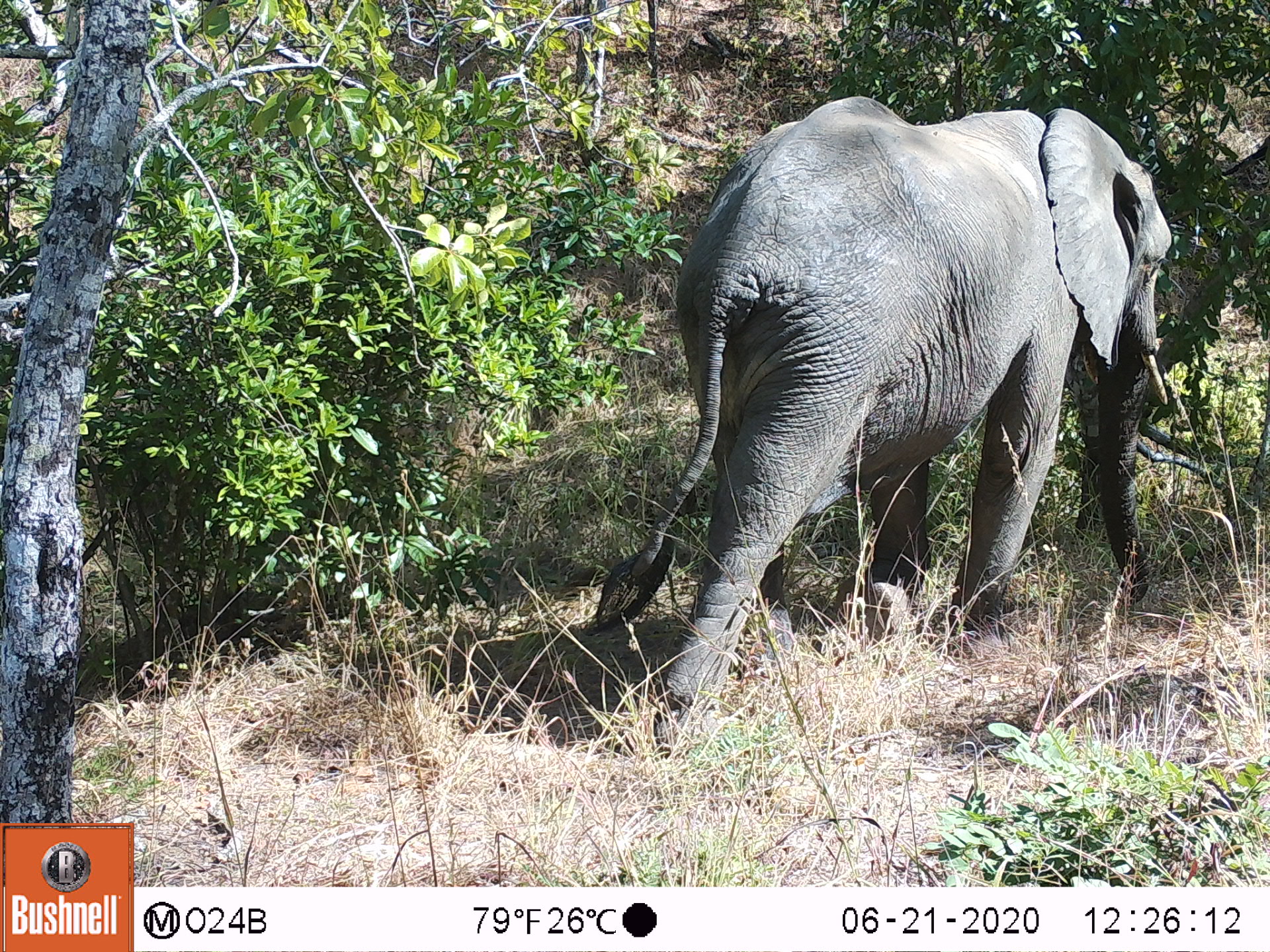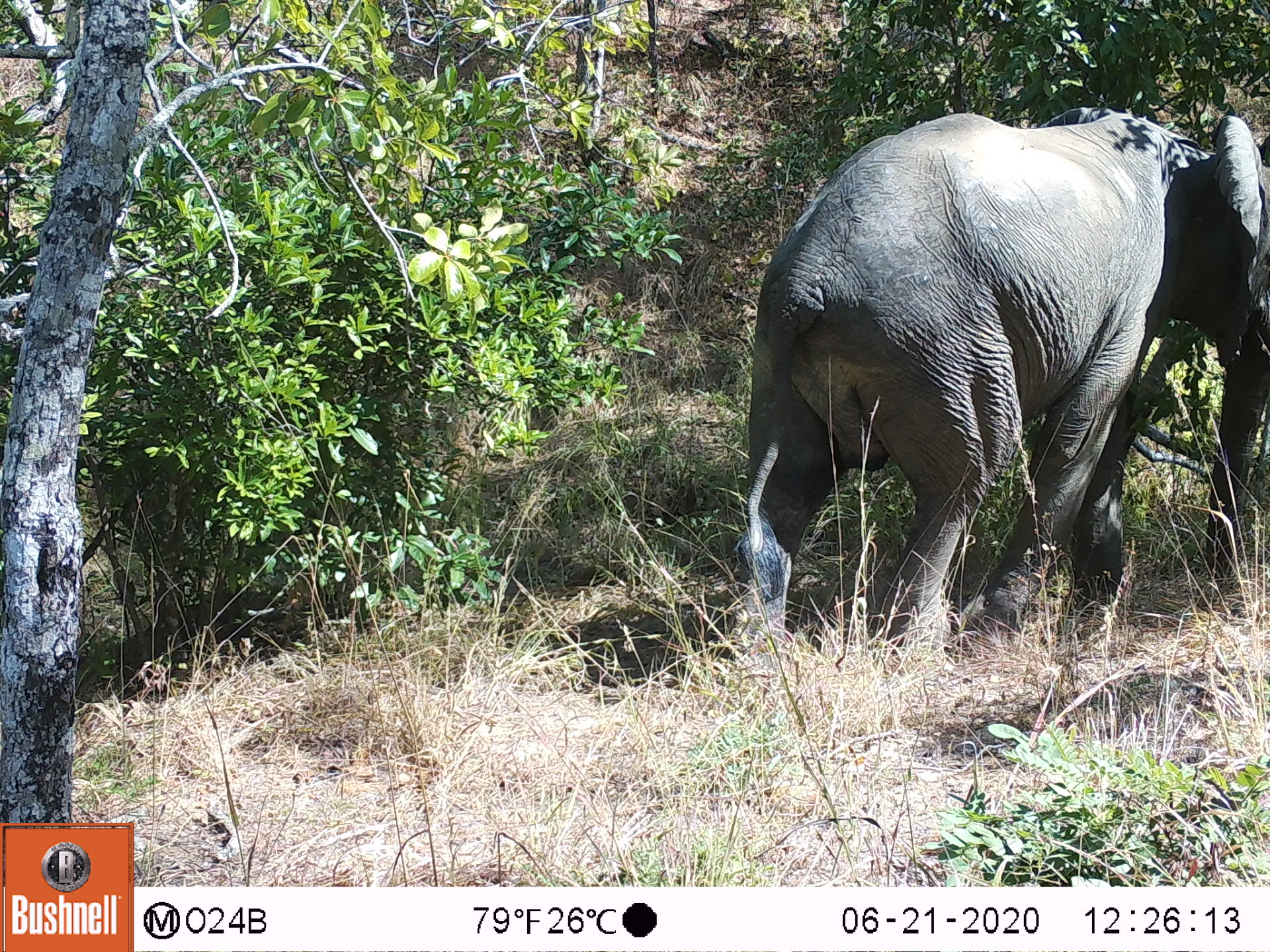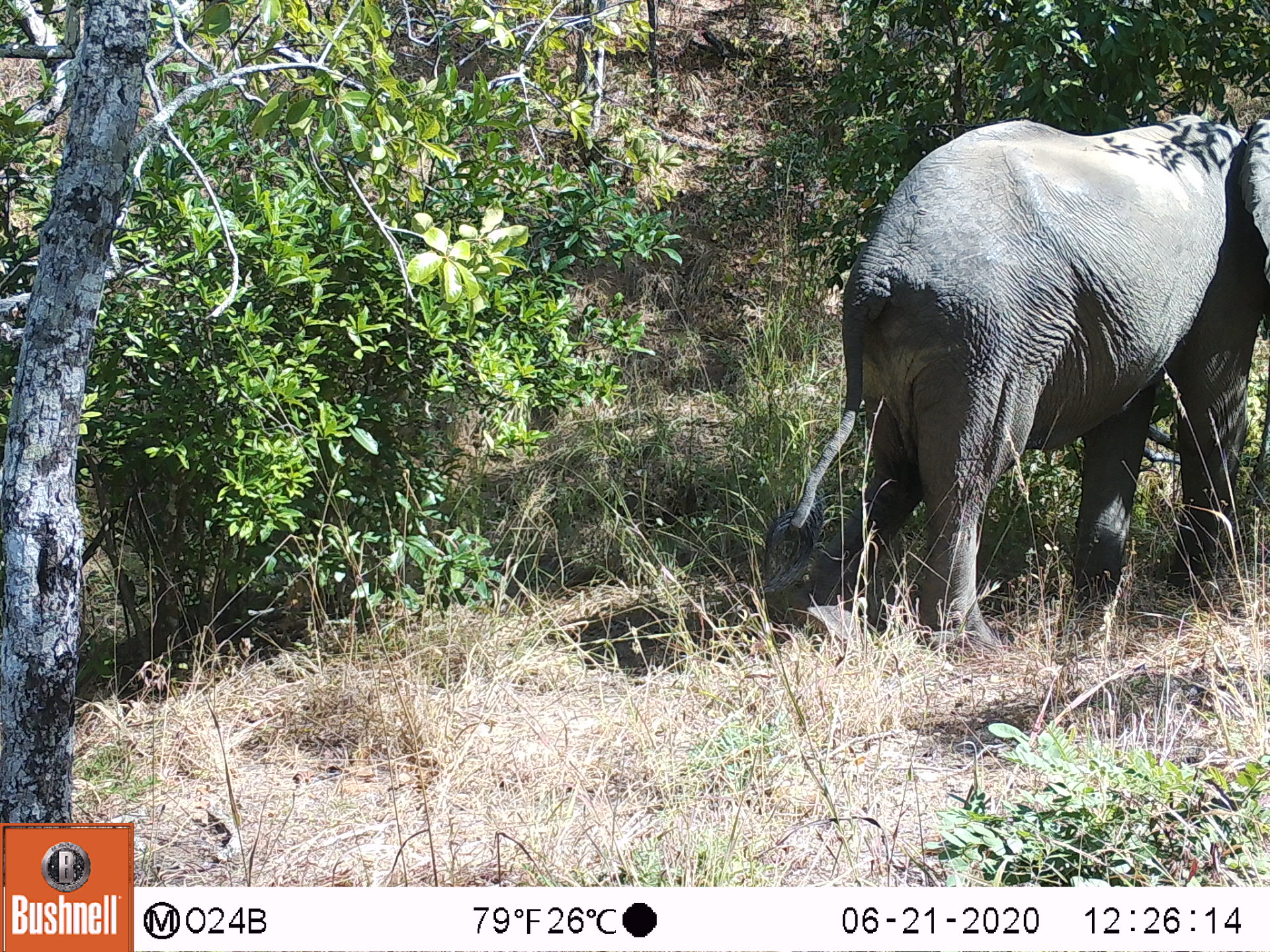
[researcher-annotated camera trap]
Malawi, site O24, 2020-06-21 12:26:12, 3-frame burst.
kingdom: Animalia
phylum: Chordata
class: Mammalia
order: Proboscidea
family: Elephantidae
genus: Loxodonta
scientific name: Loxodonta africana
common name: african savanna elephant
African savanna elephant (Loxodonta africana), count 1.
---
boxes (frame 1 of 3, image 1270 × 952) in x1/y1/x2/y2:
african savanna elephant: 581/94/1174/756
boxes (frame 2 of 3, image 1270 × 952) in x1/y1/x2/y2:
african savanna elephant: 729/104/1268/676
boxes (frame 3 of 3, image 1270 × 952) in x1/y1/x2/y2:
african savanna elephant: 760/115/1268/656